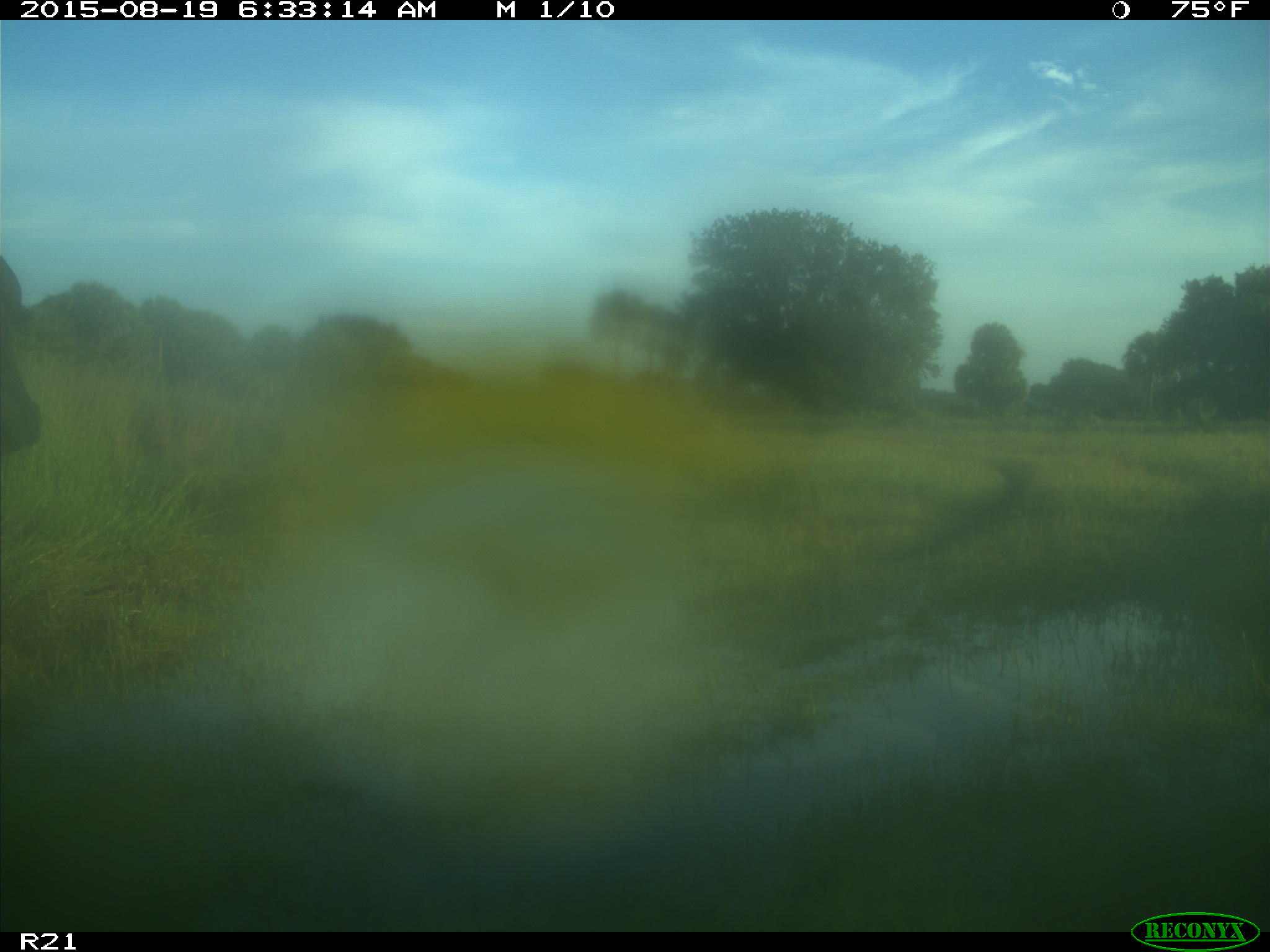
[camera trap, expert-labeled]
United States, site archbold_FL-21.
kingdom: Animalia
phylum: Chordata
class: Mammalia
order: Artiodactyla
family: Bovidae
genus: Bos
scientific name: Bos taurus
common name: domestic cow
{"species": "Bos taurus (domestic cow)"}